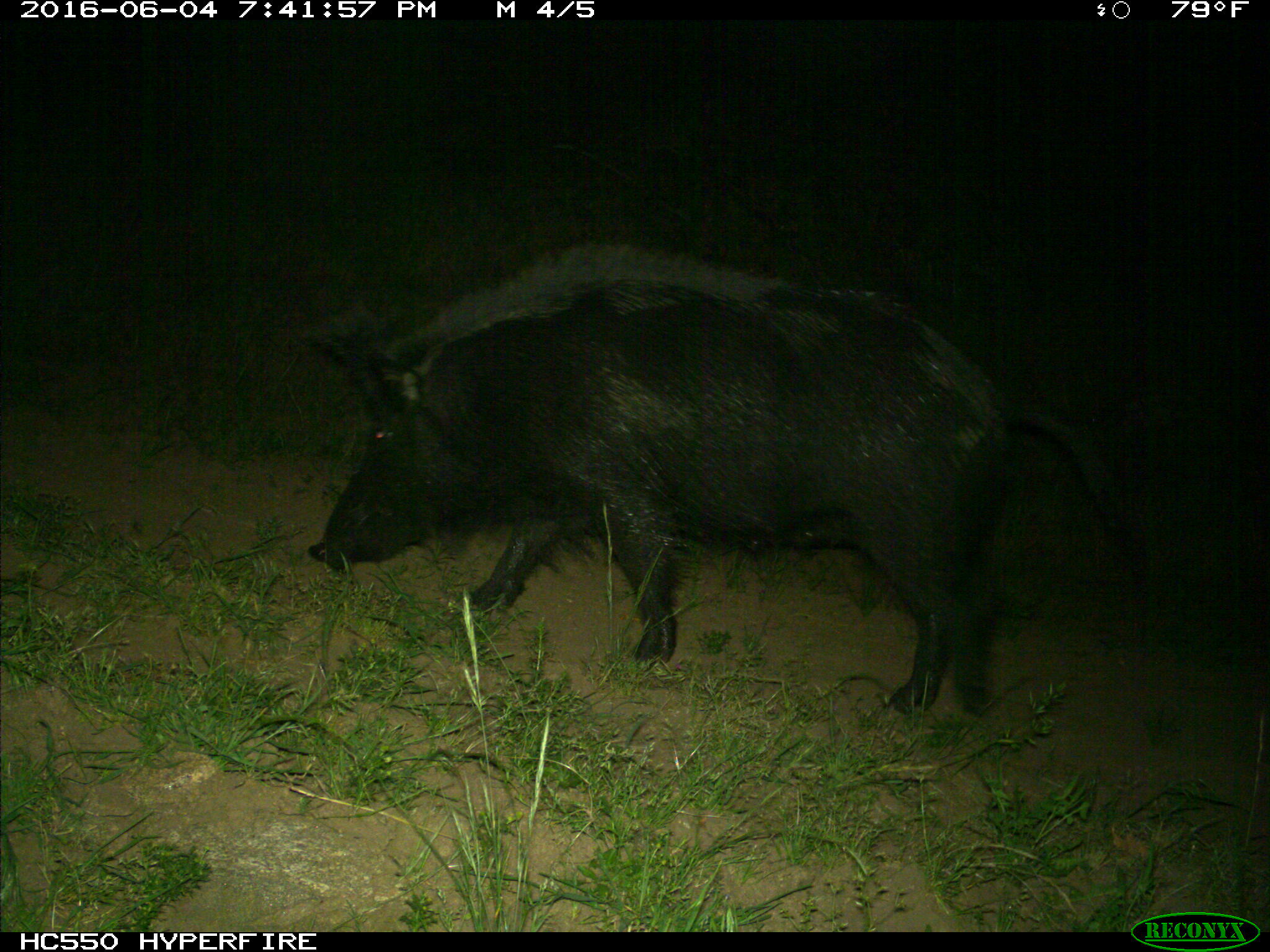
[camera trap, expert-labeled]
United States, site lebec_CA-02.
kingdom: Animalia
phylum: Chordata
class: Mammalia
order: Artiodactyla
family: Suidae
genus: Sus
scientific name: Sus scrofa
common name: wild boar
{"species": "Sus scrofa (wild boar)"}